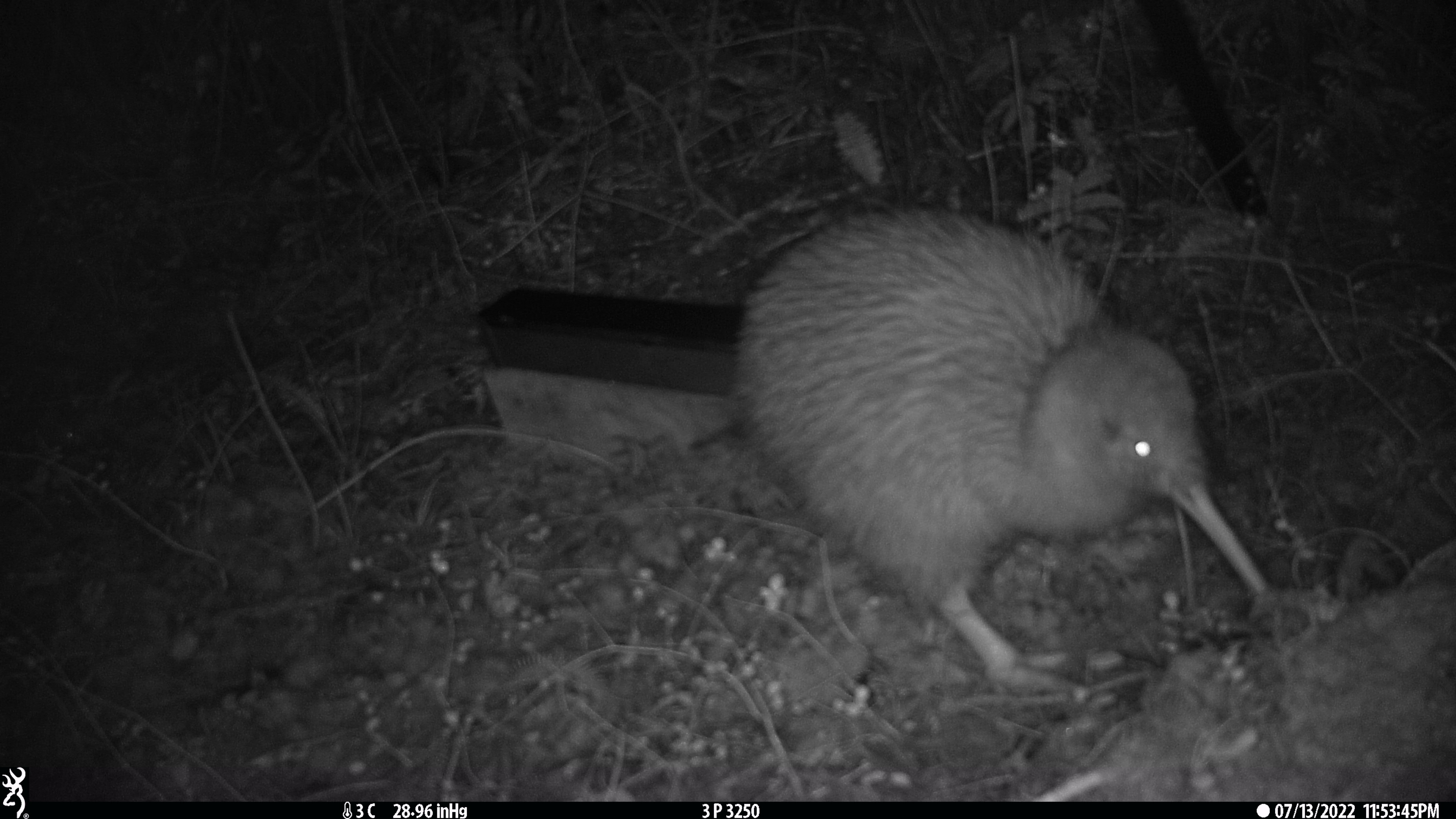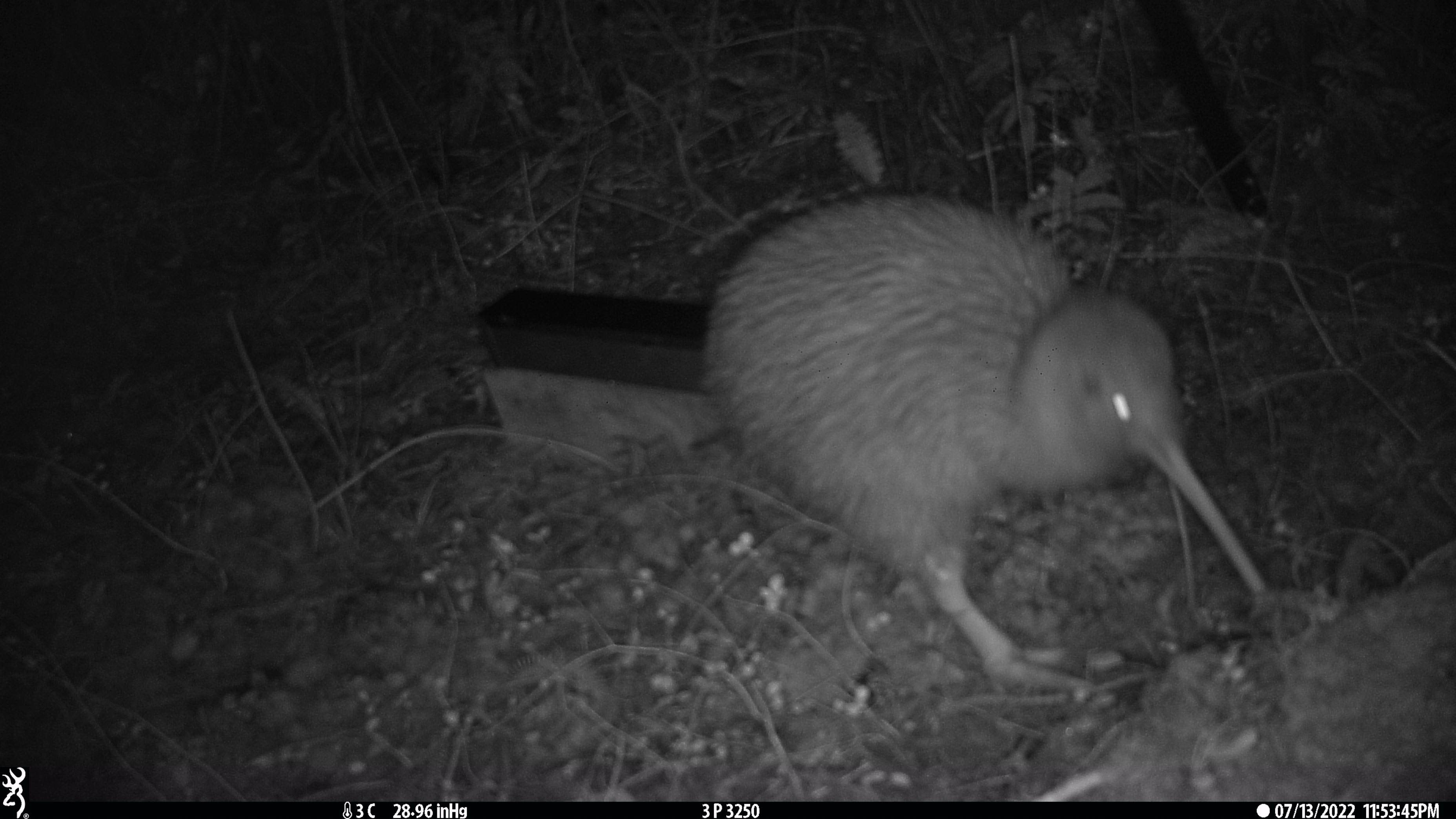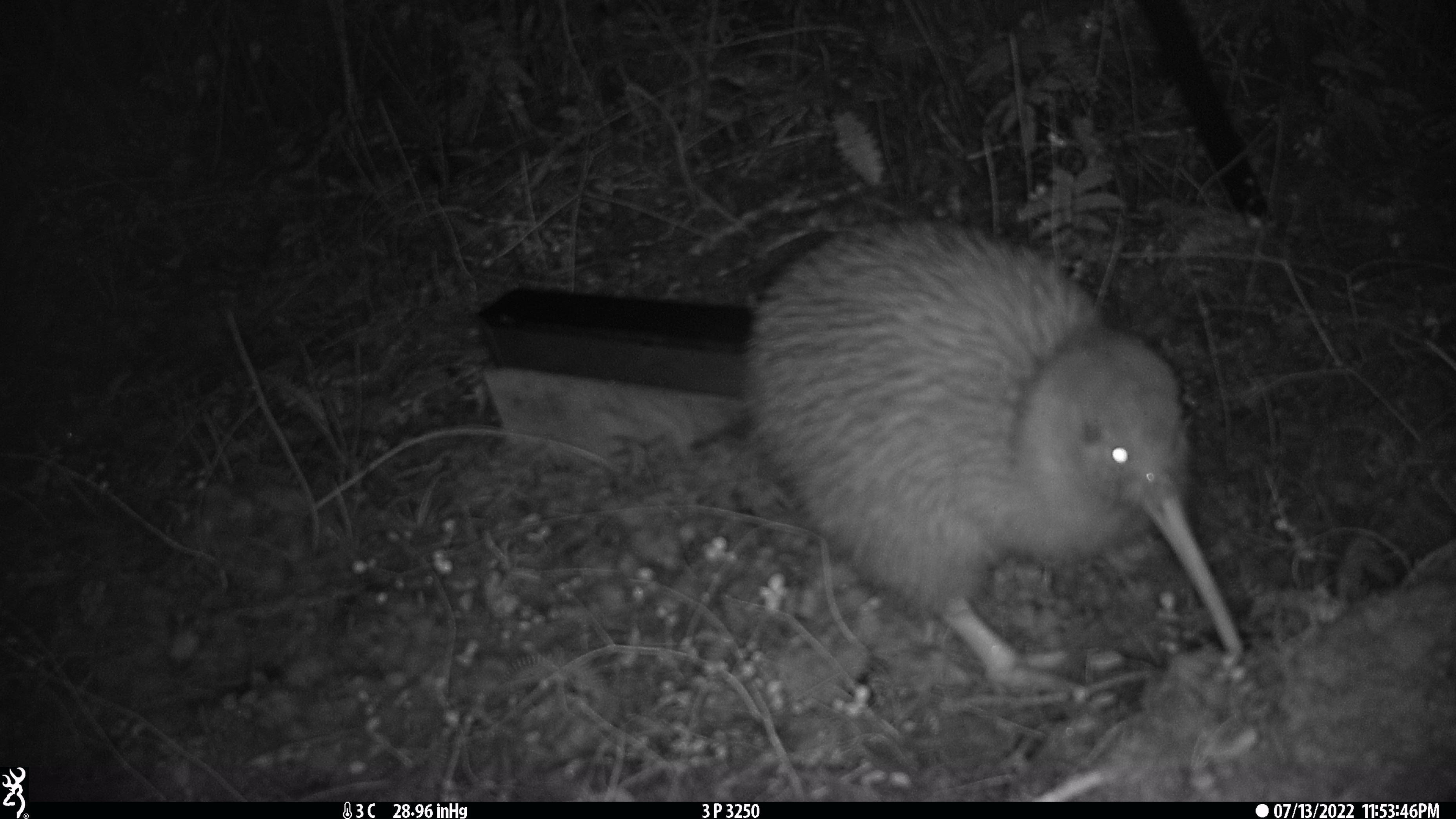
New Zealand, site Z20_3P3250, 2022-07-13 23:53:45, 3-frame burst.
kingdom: Animalia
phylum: Chordata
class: Aves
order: Apterygiformes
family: Apterygidae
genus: Apteryx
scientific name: Apteryx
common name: kiwi